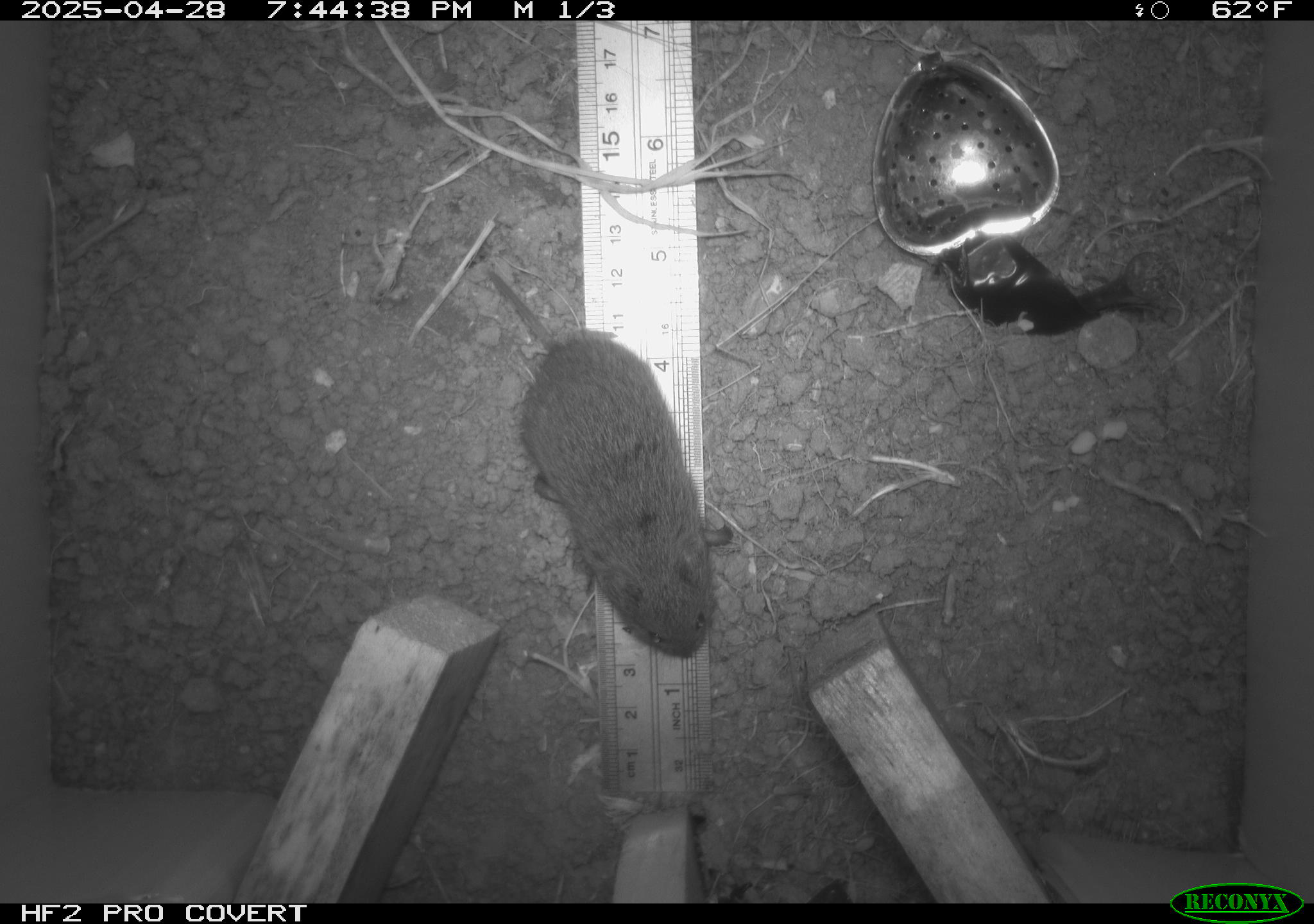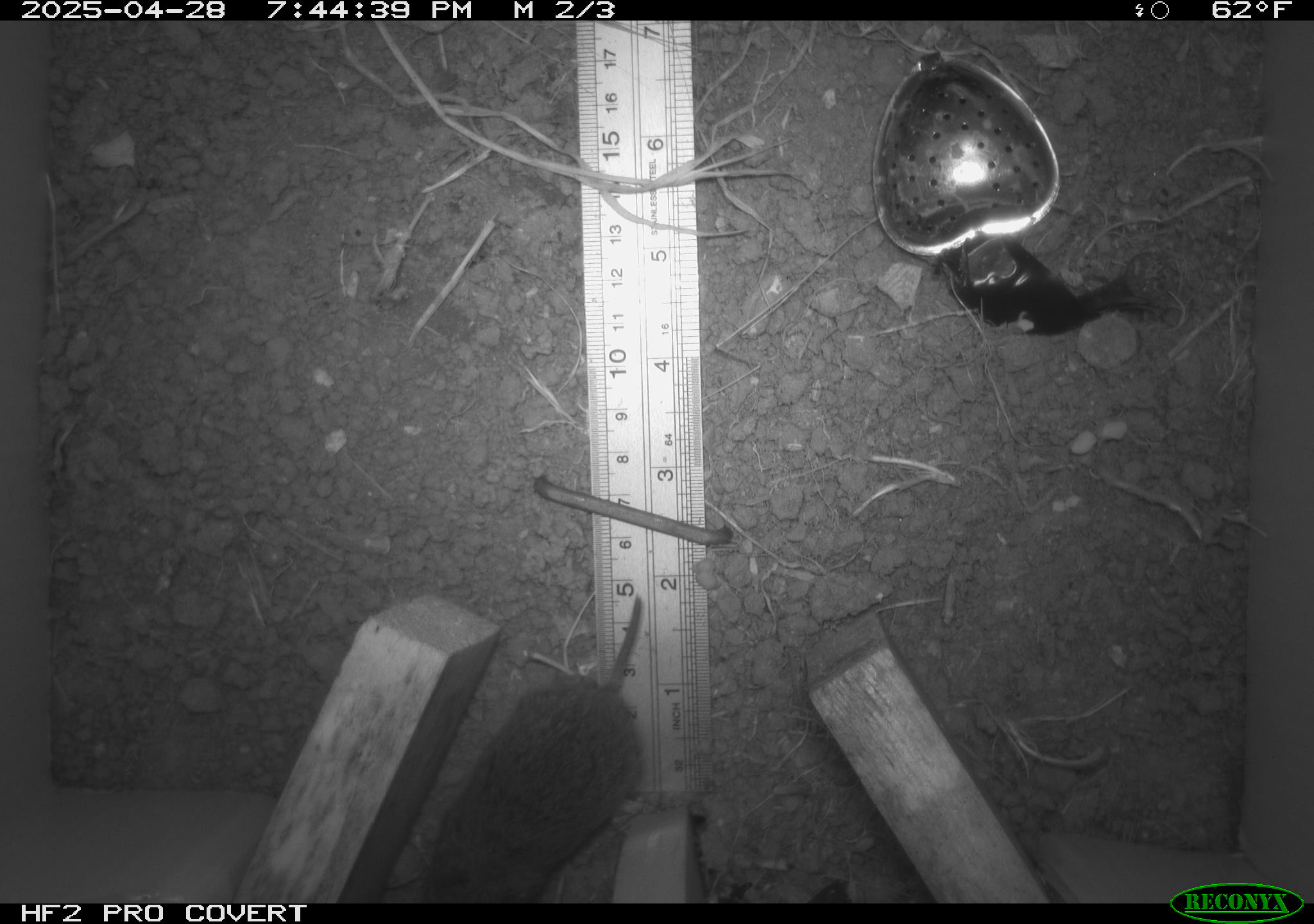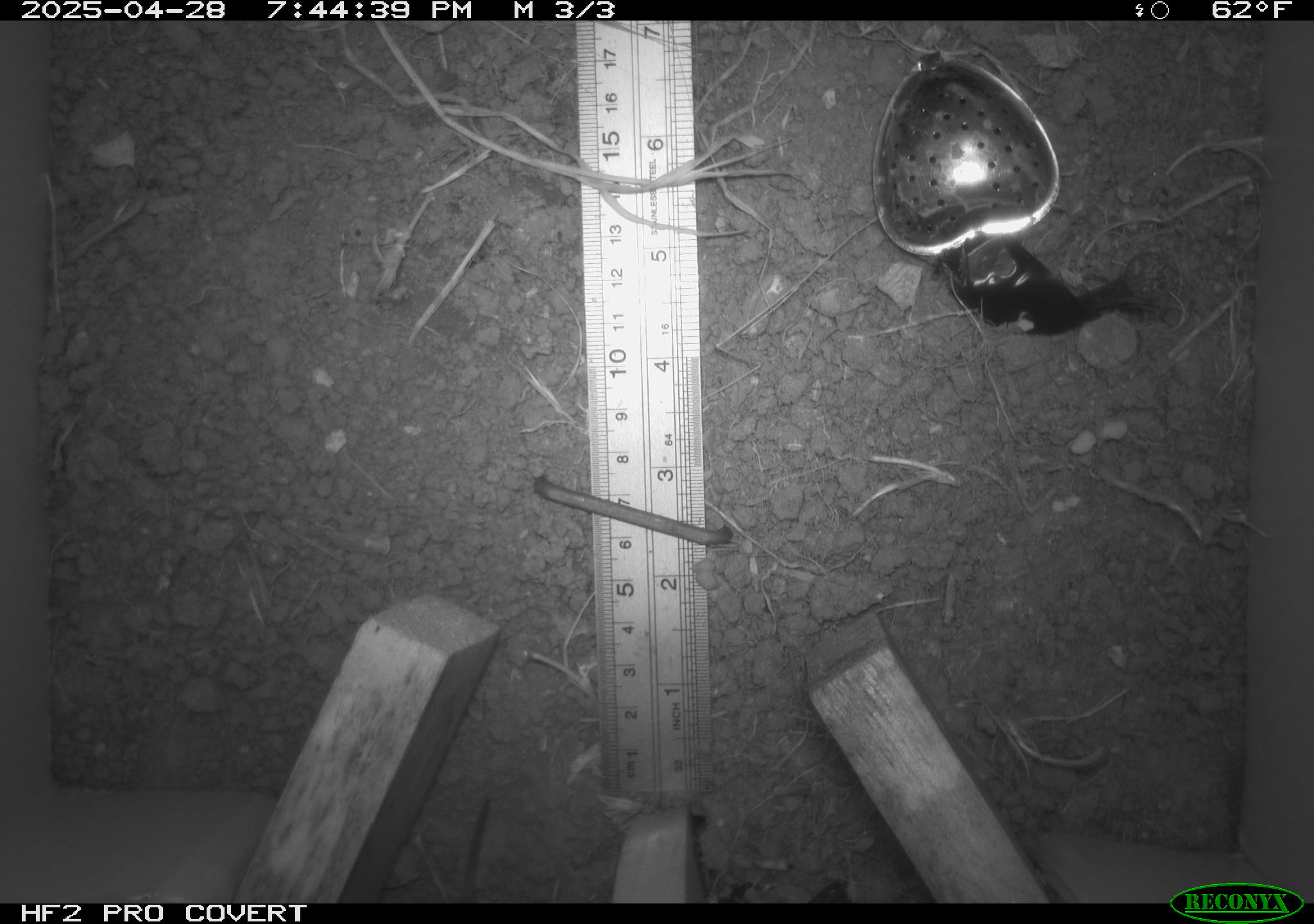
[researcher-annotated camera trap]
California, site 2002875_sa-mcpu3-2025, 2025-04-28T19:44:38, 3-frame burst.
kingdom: Animalia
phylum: Chordata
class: Mammalia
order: Rodentia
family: Cricetidae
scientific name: Arvicolinae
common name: voles, lemmings, and muskrats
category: arvicolinae subfamily